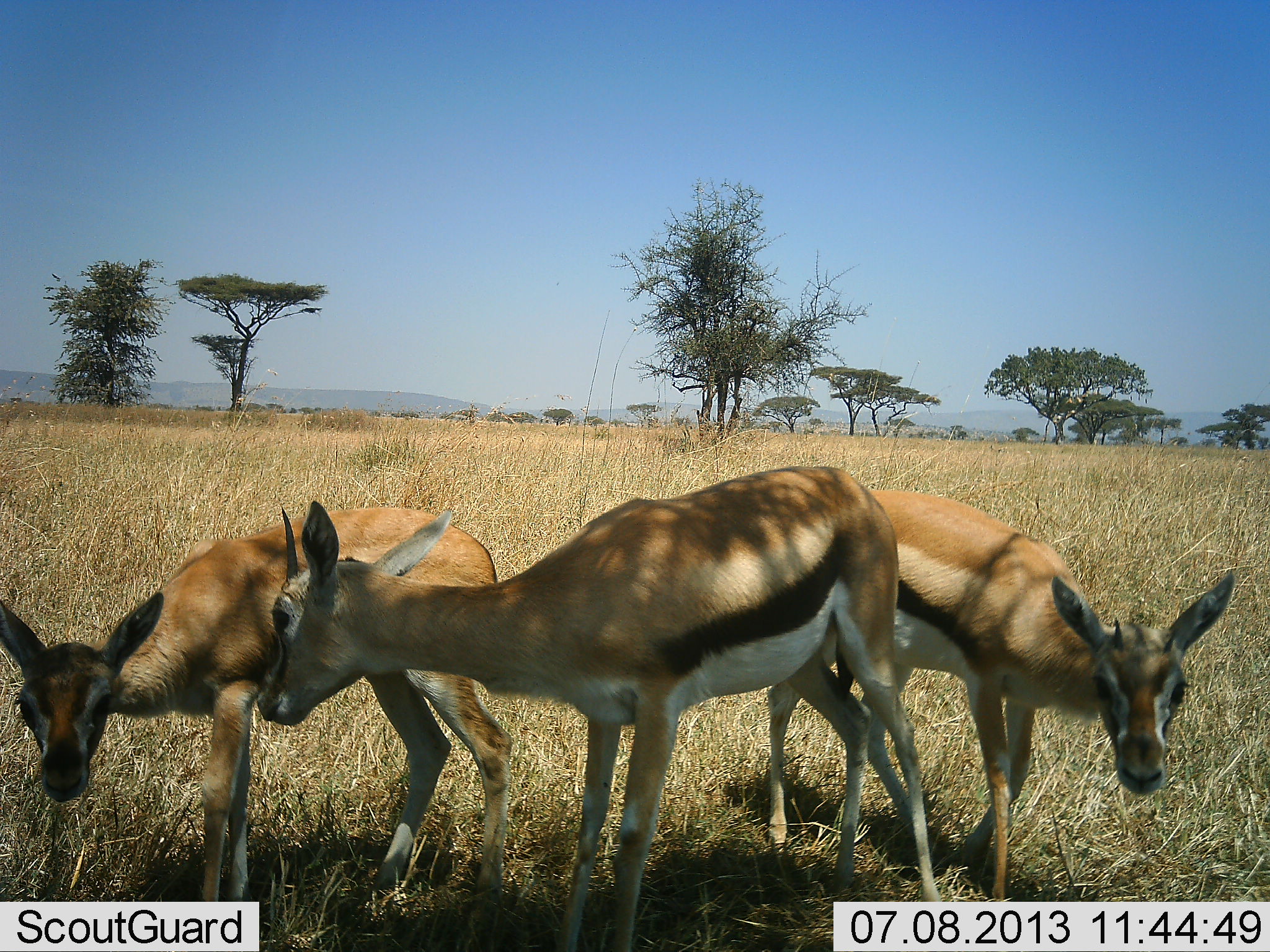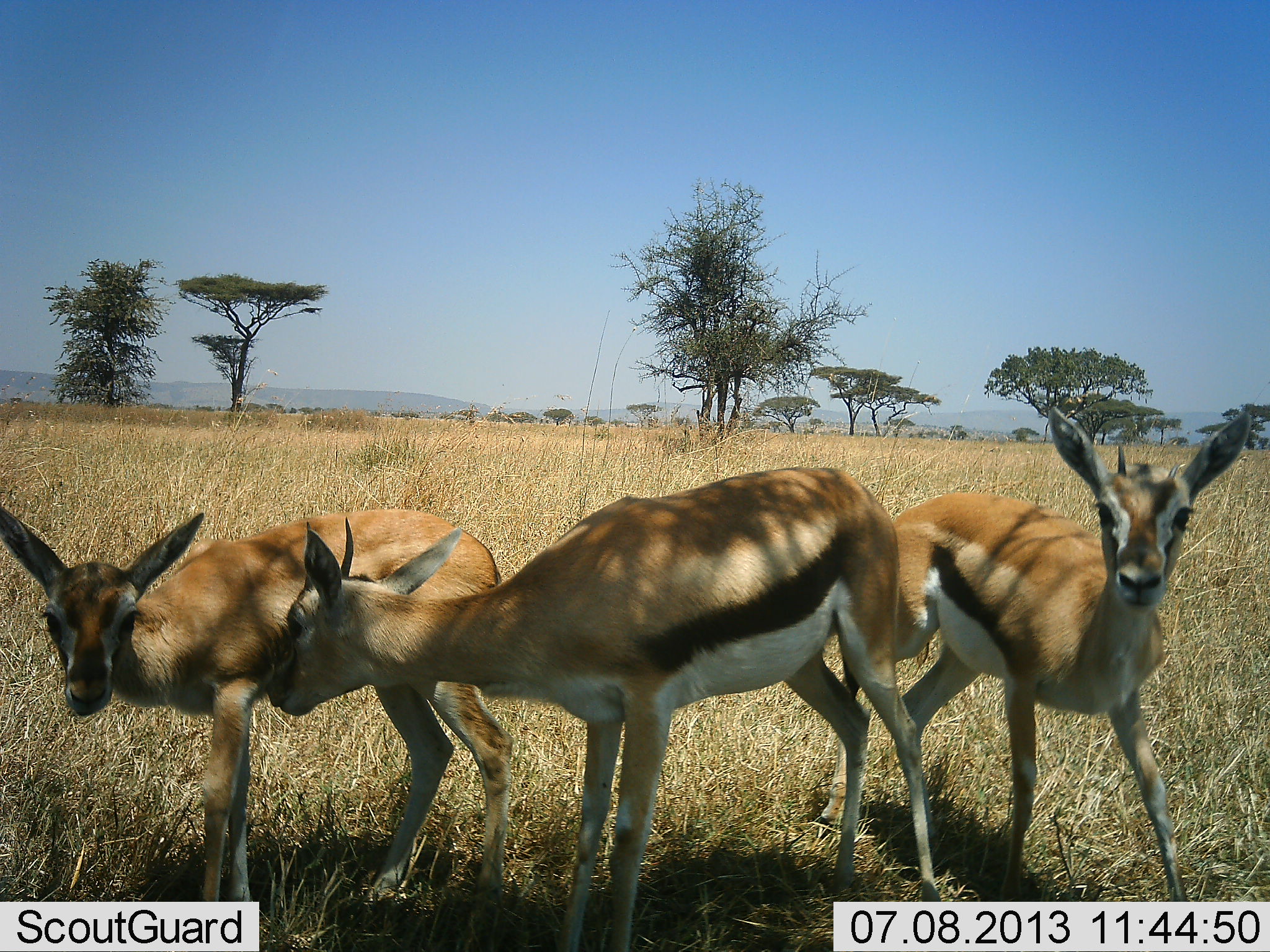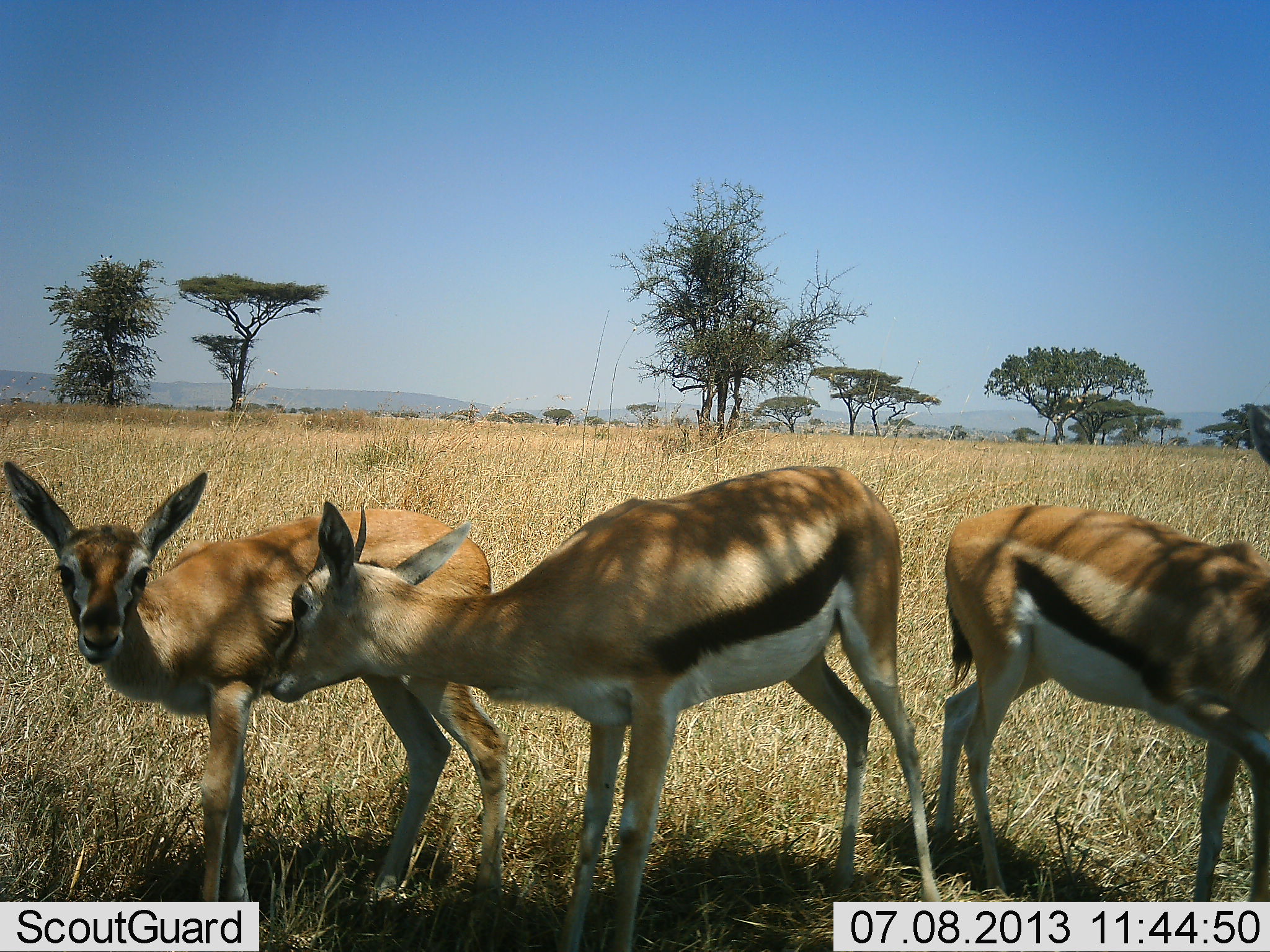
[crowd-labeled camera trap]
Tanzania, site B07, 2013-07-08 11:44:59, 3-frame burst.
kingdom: Animalia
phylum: Chordata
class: Mammalia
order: Artiodactyla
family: Bovidae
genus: Eudorcas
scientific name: Eudorcas thomsonii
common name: thomson's gazelle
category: gazellethomsons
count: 3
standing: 90%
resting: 0%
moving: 20%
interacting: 50%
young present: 10%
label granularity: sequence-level